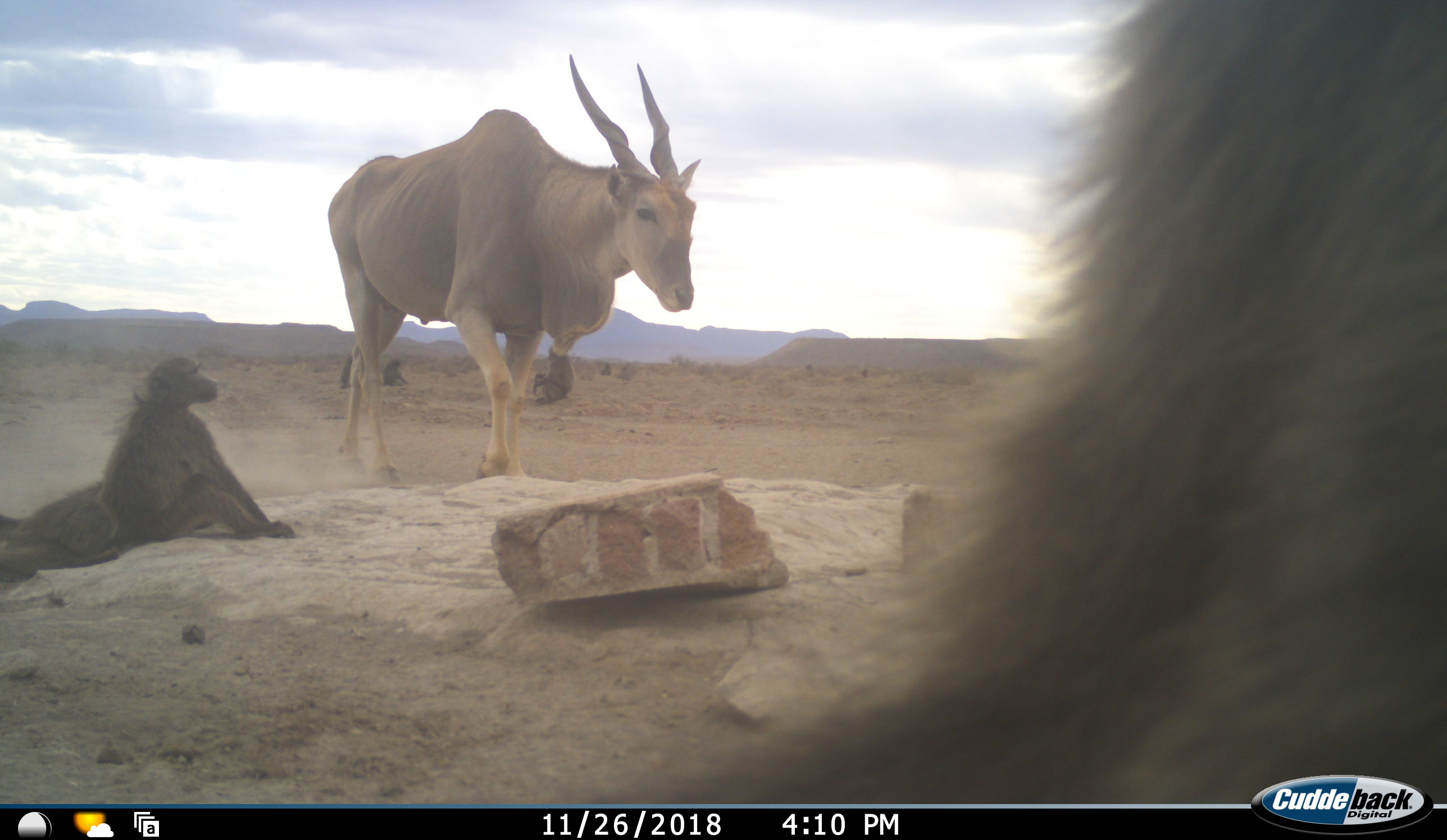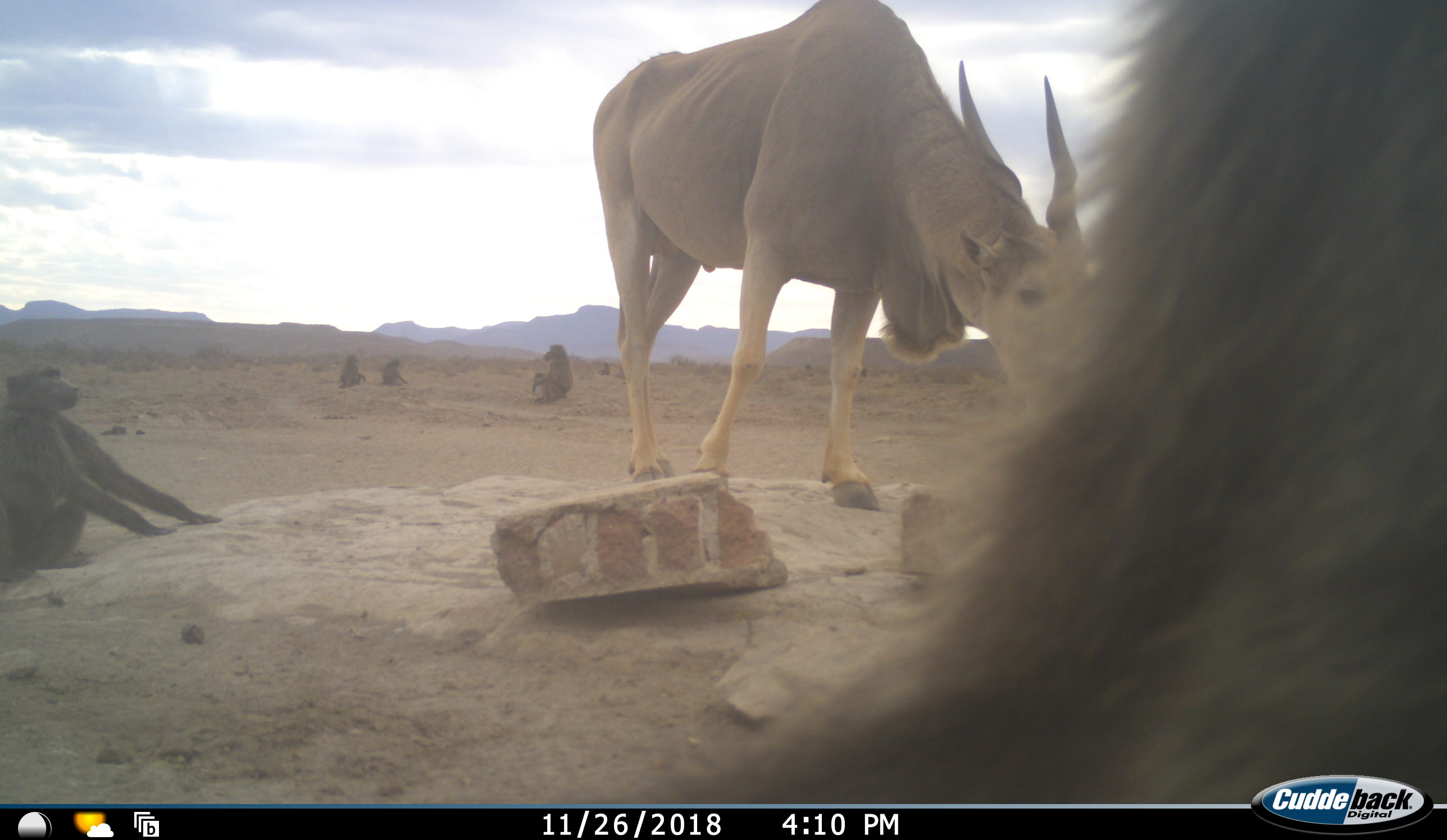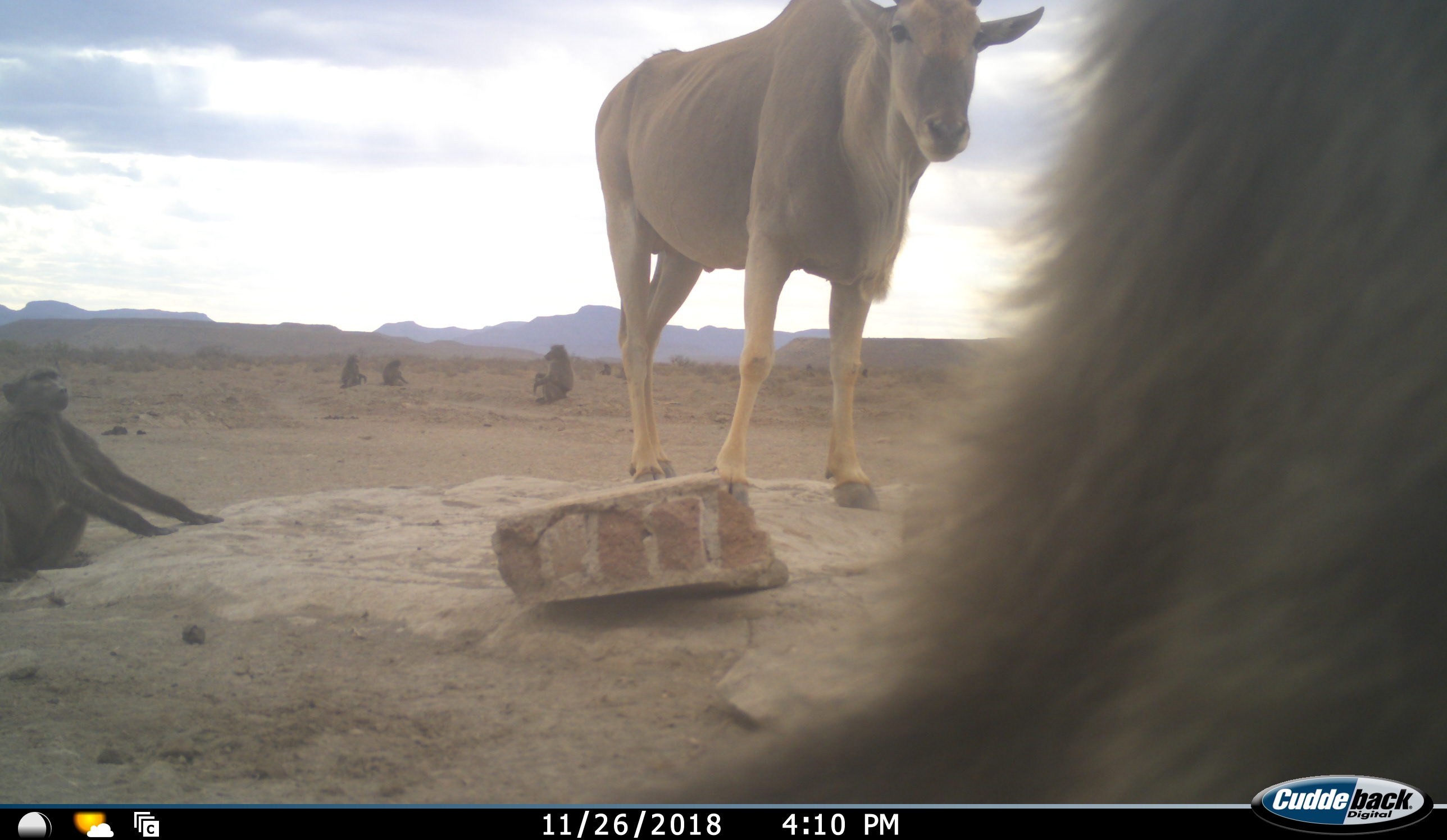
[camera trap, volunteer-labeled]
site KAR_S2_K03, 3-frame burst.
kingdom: Animalia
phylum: Chordata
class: Mammalia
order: Primates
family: Cercopithecidae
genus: Papio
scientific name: Papio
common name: baboon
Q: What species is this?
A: Baboon (Papio).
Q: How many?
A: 6.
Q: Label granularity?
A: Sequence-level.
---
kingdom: Animalia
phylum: Chordata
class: Mammalia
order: Artiodactyla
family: Bovidae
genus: Tragelaphus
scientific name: Tragelaphus oryx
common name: eland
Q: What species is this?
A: Eland (Tragelaphus oryx).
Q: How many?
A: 1.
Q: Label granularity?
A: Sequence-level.